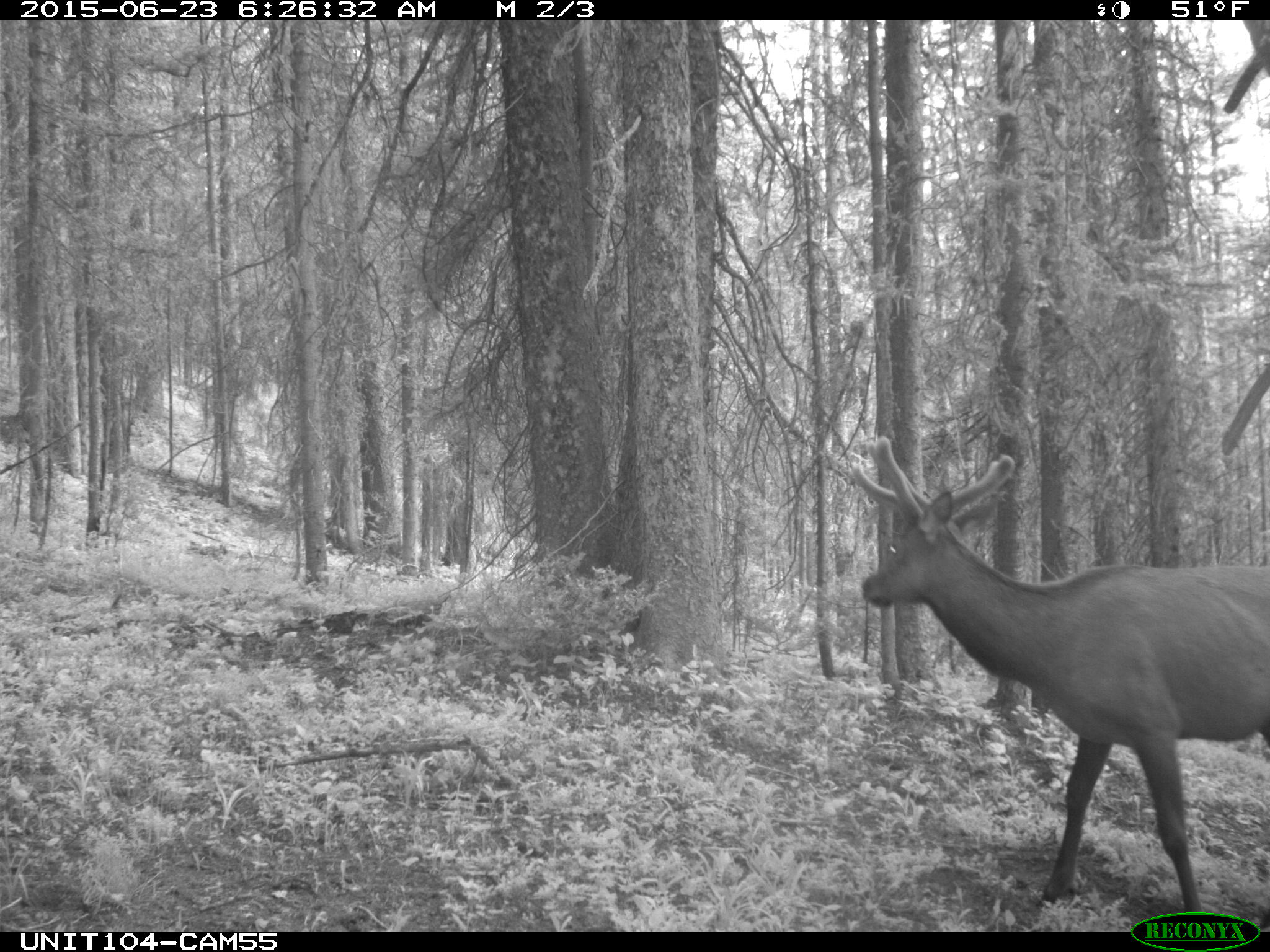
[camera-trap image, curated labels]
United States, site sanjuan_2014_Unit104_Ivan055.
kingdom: Animalia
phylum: Chordata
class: Mammalia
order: Artiodactyla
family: Cervidae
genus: Cervus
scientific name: Cervus elaphus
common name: red deer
Cervus elaphus (red deer).